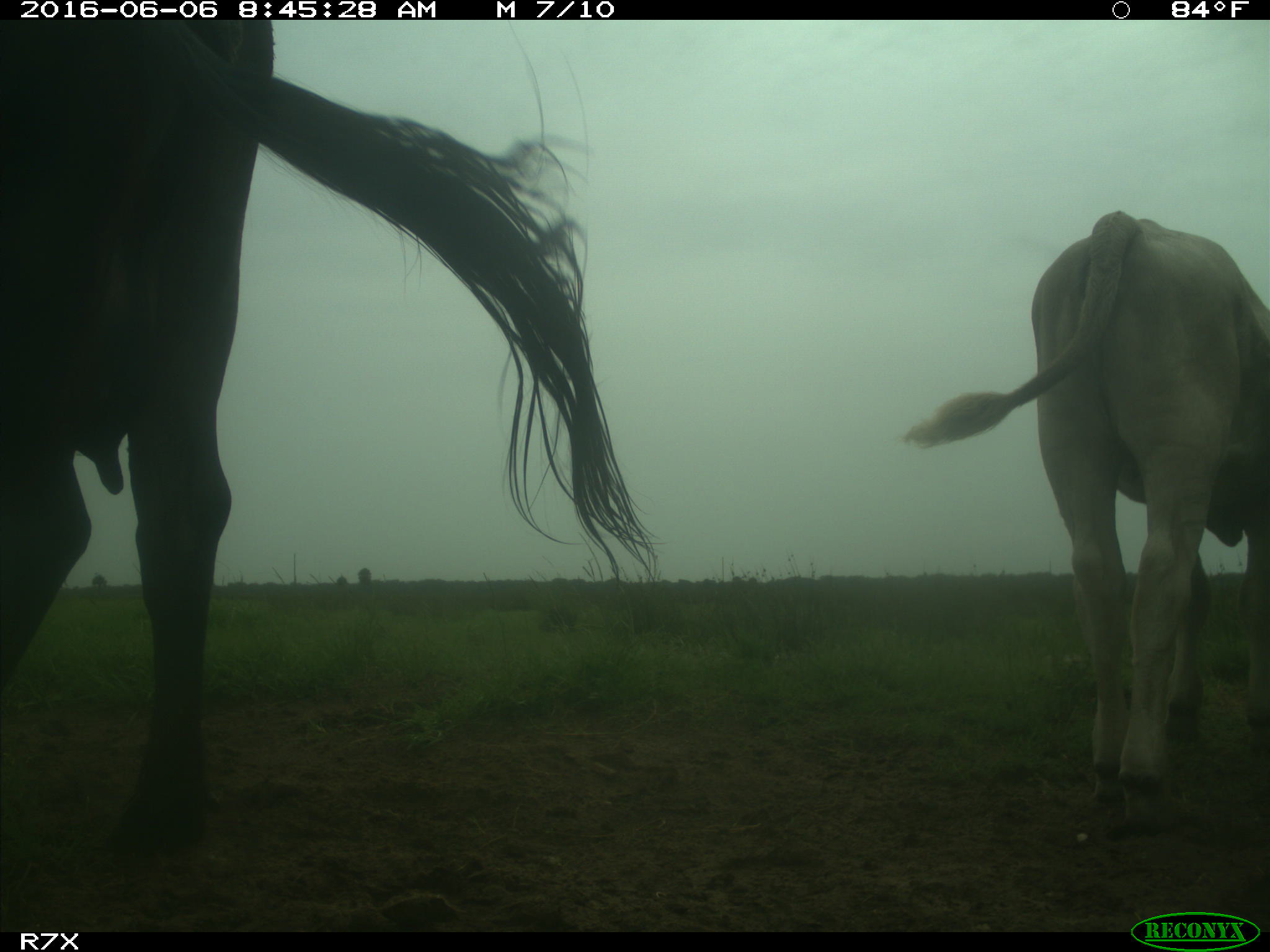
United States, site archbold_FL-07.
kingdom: Animalia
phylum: Chordata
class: Mammalia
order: Artiodactyla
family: Bovidae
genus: Bos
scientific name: Bos taurus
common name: domestic cow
Bos taurus (domestic cow).